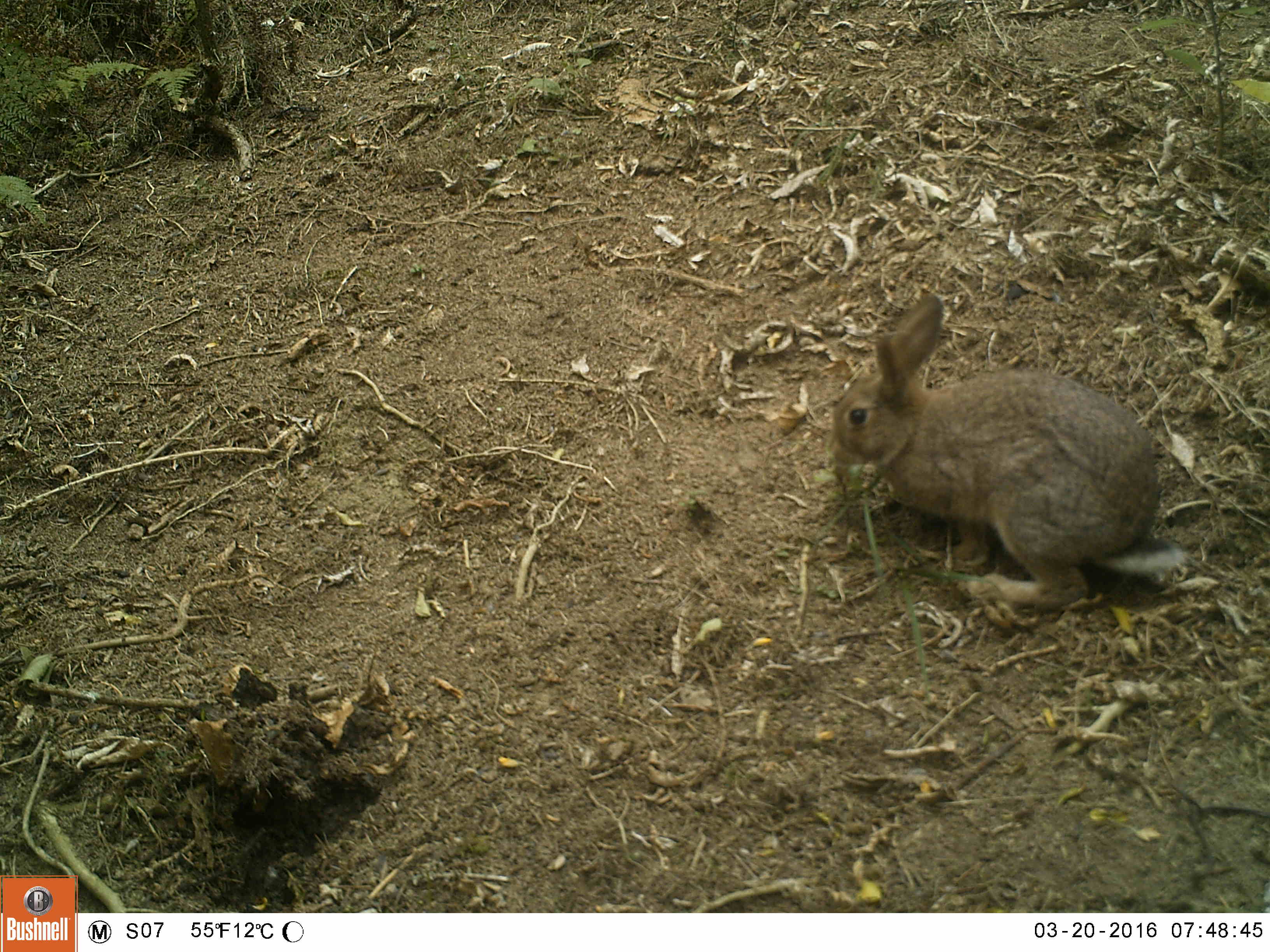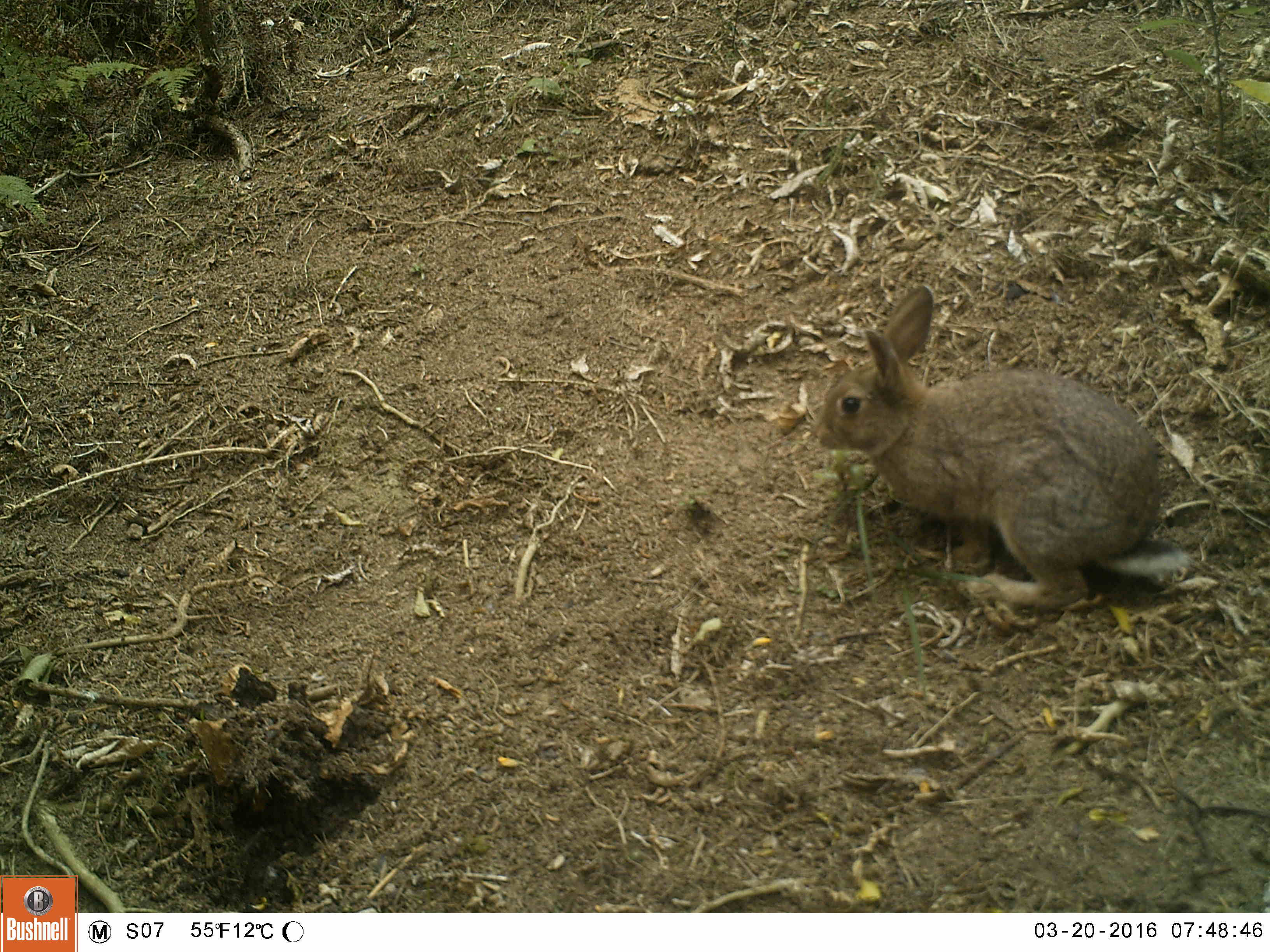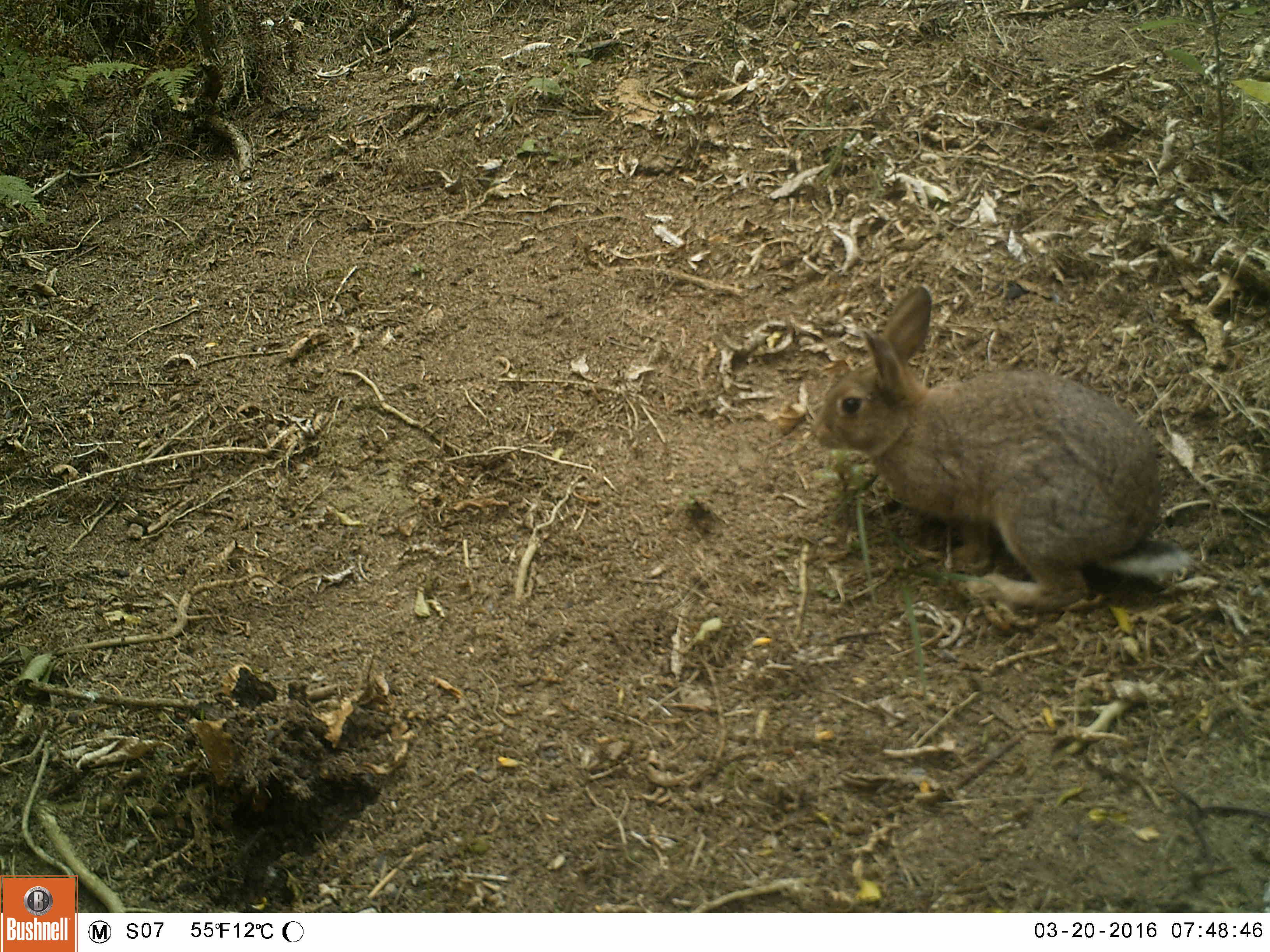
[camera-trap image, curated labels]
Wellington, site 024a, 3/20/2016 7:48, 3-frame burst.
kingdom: Animalia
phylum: Chordata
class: Mammalia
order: Lagomorpha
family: Leporidae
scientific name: Leporidae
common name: rabbit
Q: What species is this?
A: Rabbit (Leporidae).